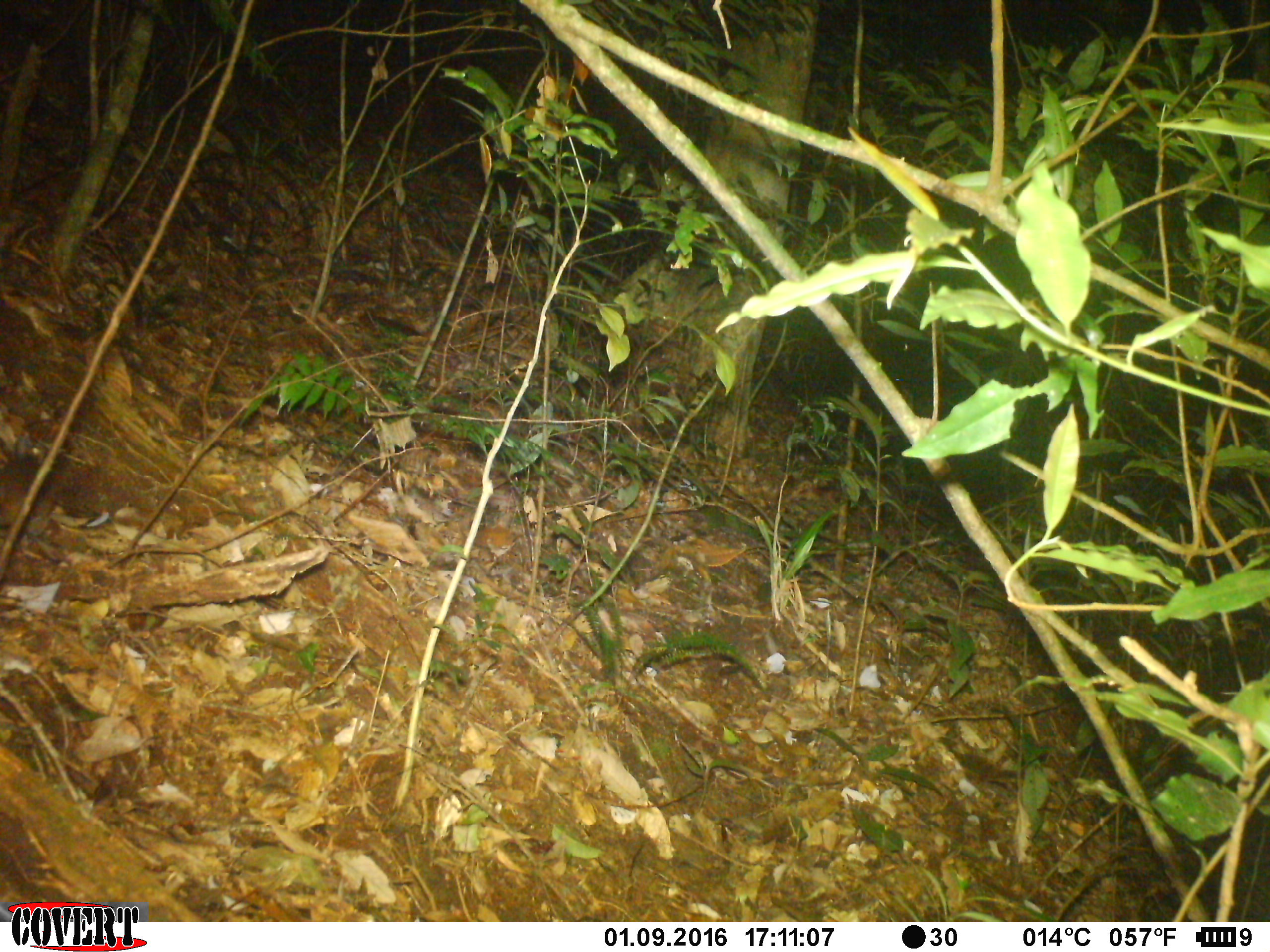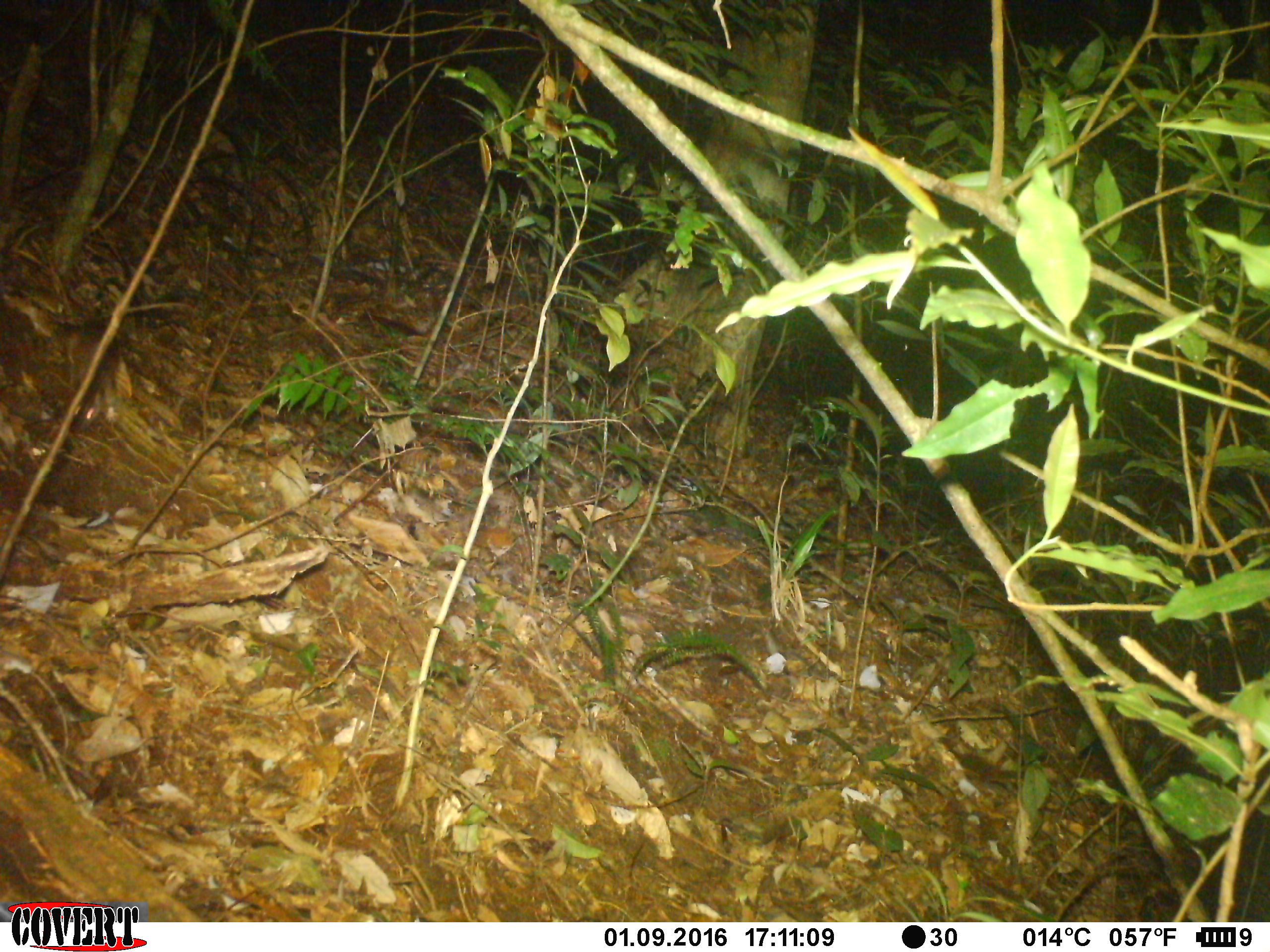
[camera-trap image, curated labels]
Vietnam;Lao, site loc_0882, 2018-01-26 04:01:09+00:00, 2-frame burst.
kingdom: Animalia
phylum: Chordata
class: Mammalia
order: Rodentia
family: Muridae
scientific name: Muridae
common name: old-world mice and rats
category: unidentified murid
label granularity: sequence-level